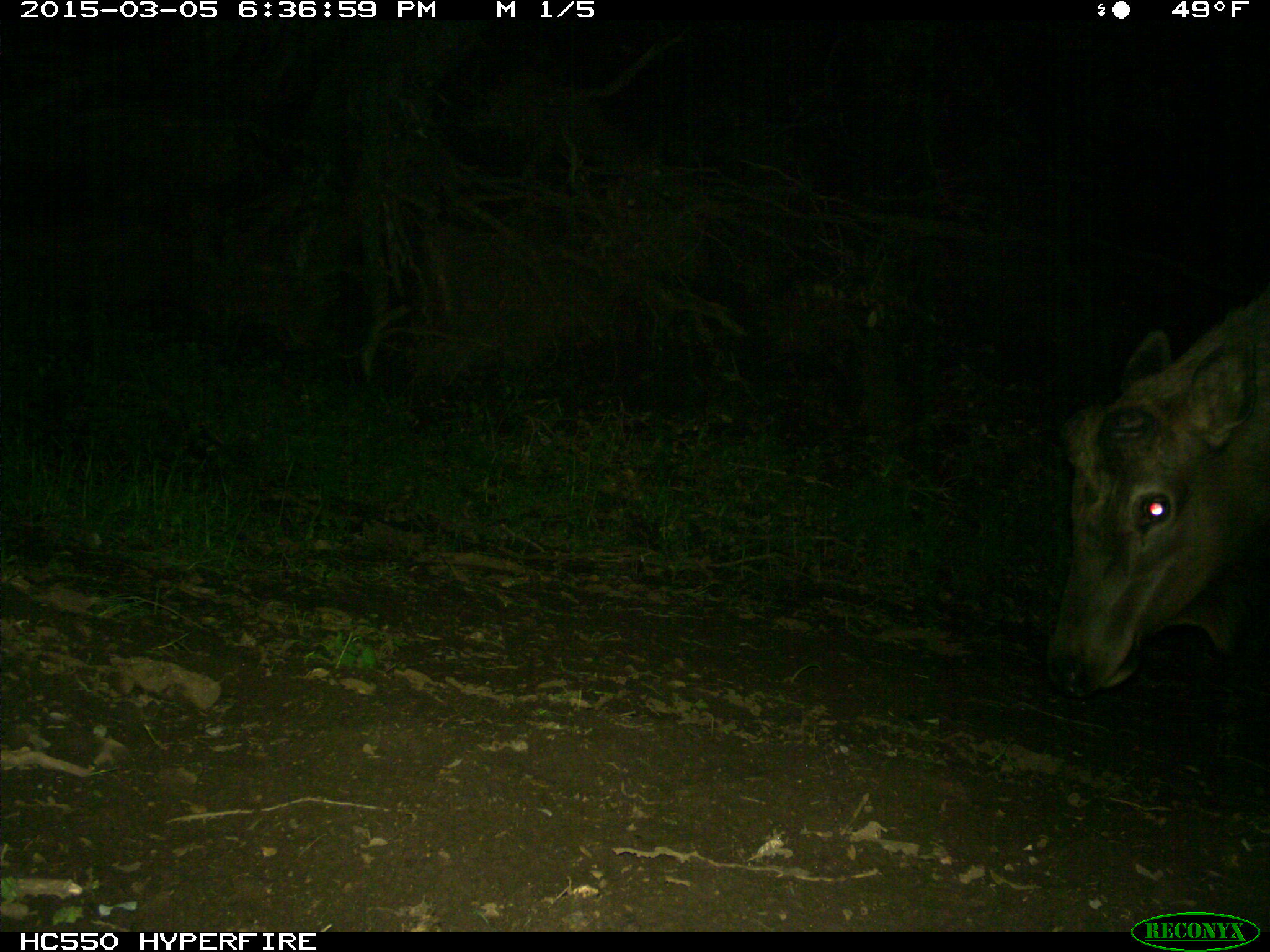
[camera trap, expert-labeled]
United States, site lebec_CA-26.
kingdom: Animalia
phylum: Chordata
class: Mammalia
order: Artiodactyla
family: Cervidae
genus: Cervus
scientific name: Cervus canadensis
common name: elk